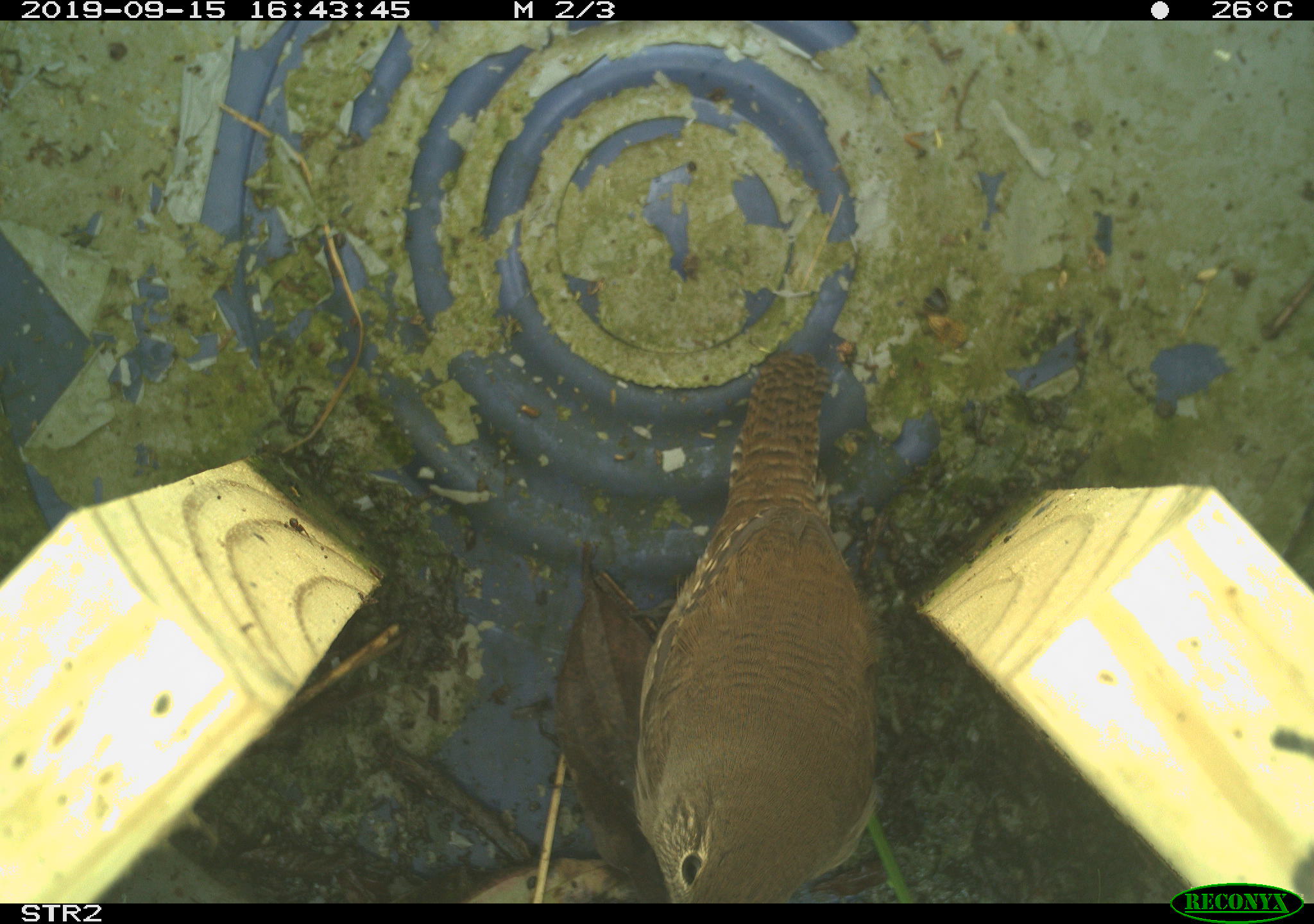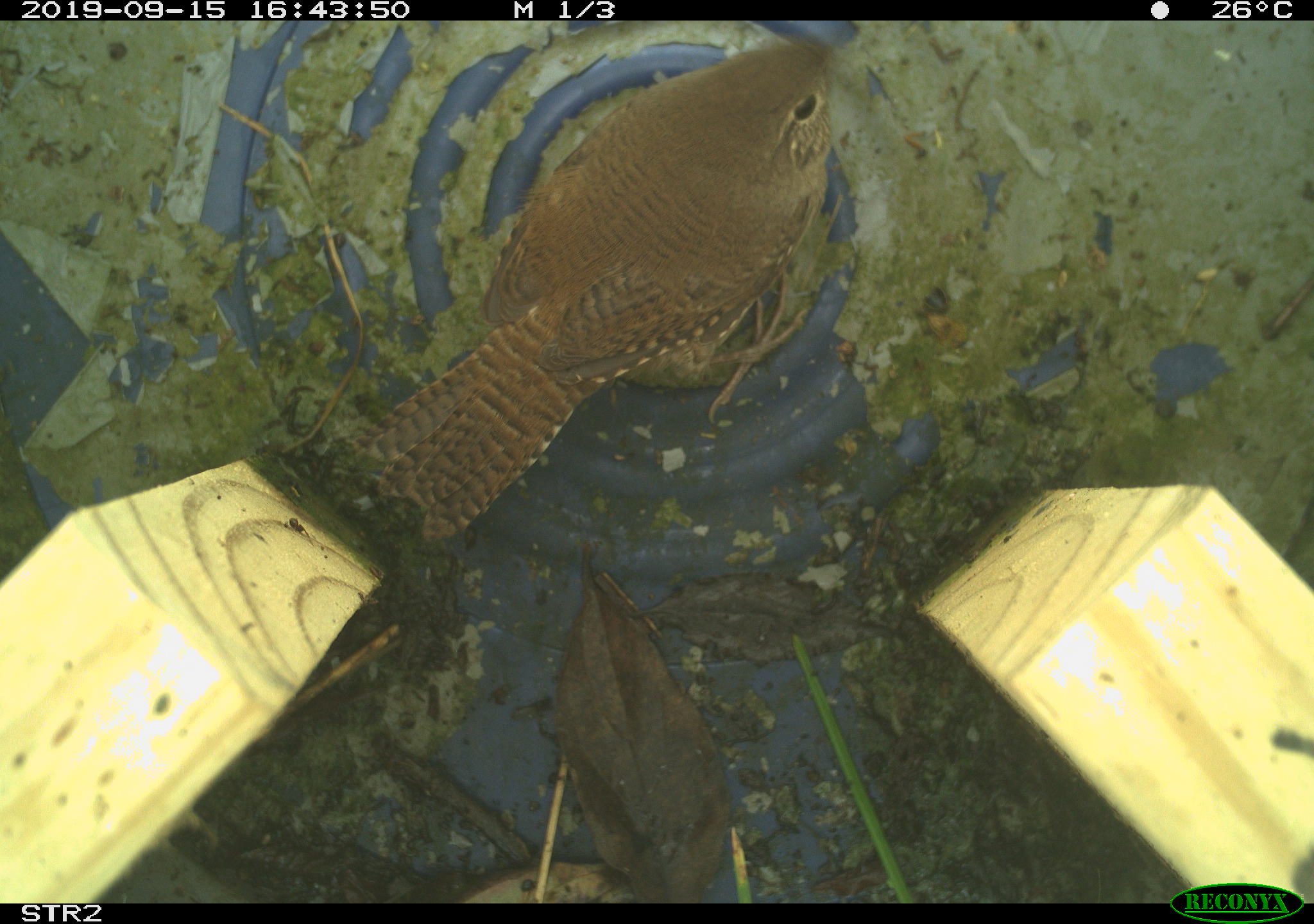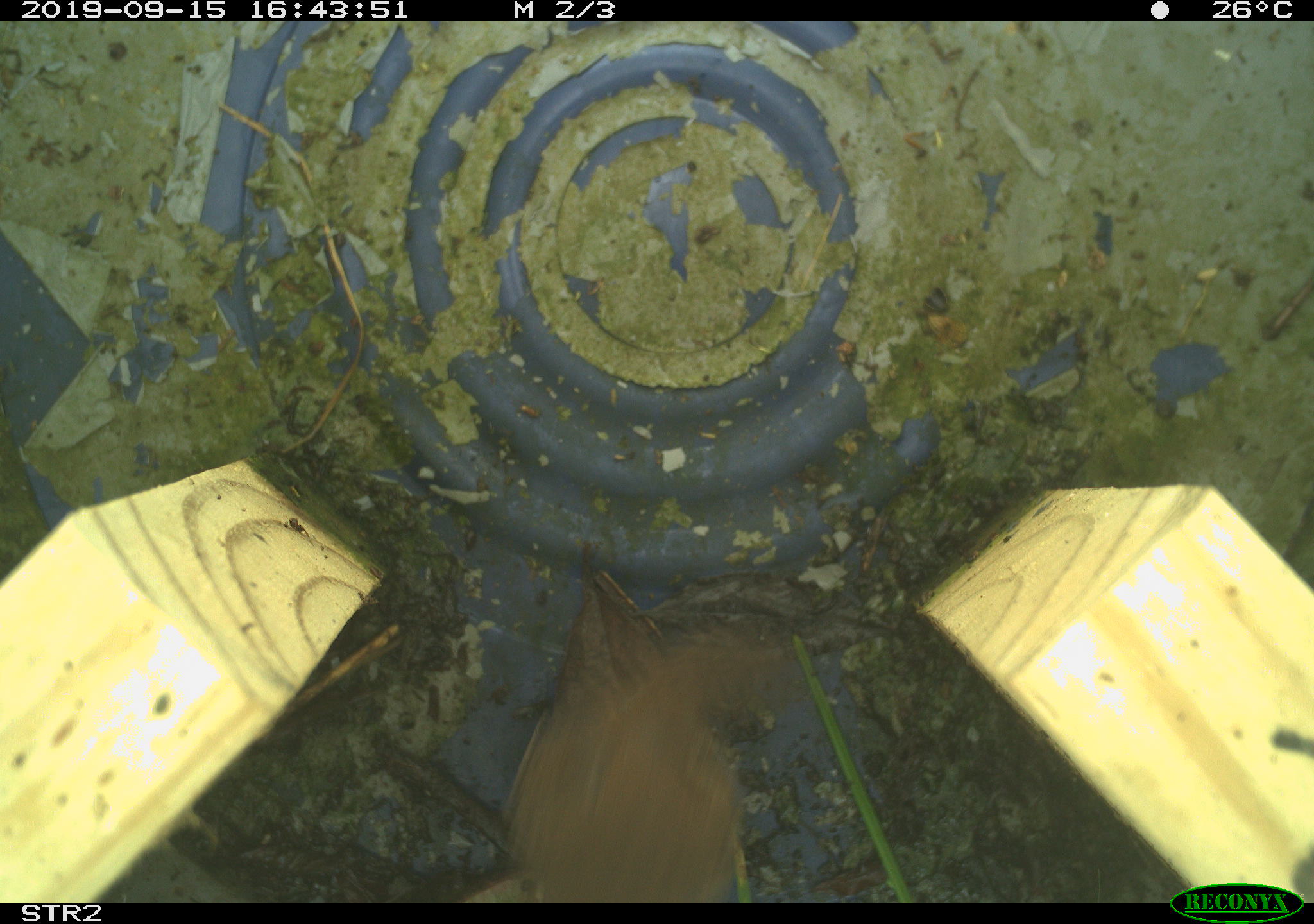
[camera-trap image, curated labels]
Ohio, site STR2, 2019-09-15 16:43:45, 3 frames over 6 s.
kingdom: Animalia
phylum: Chordata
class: Aves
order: Passeriformes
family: Troglodytidae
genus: Troglodytes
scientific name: Troglodytes aedon aedon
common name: northern house wren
Northern house wren (Troglodytes aedon aedon).